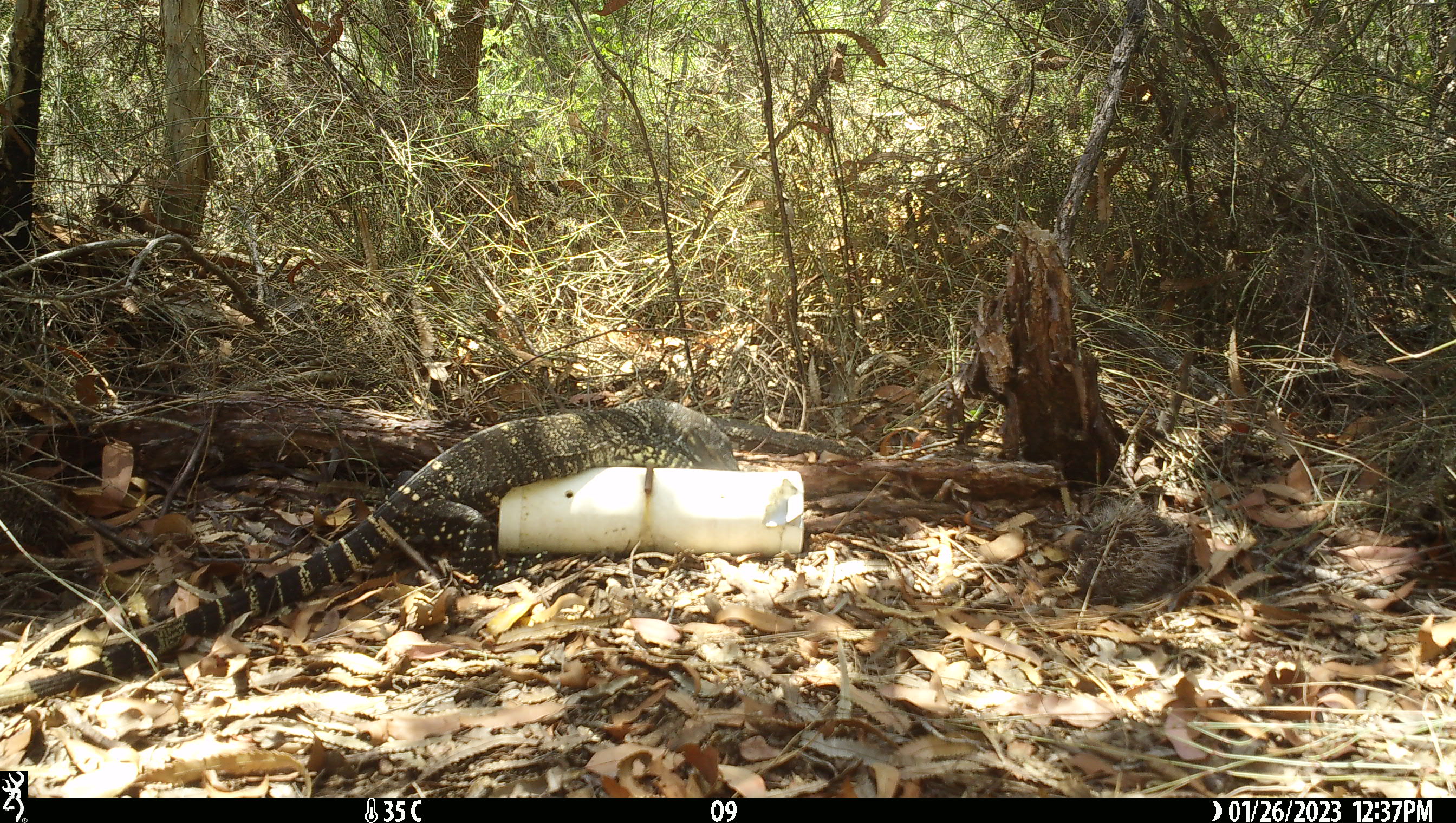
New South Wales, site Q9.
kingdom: Animalia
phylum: Chordata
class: Reptilia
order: Squamata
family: Varanidae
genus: Varanus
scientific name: Varanus varius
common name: lace monitor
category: goanna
Goanna (lace monitor) (Varanus varius).